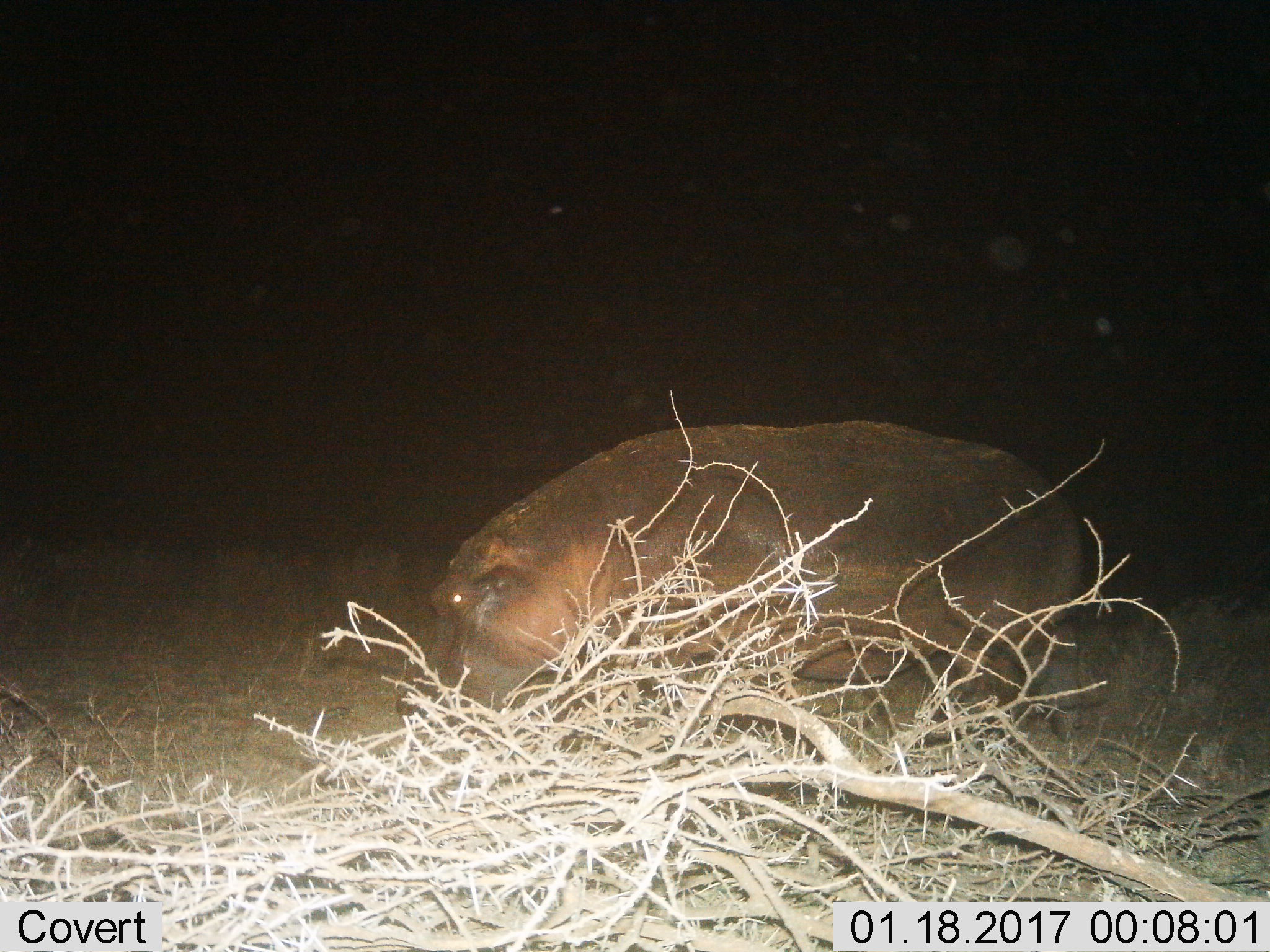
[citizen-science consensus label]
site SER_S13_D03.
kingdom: Animalia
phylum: Chordata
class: Mammalia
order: Artiodactyla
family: Hippopotamidae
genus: Hippopotamus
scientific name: Hippopotamus amphibius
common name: hippopotamus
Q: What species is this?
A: Hippopotamus (Hippopotamus amphibius).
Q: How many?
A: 1.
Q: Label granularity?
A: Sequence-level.